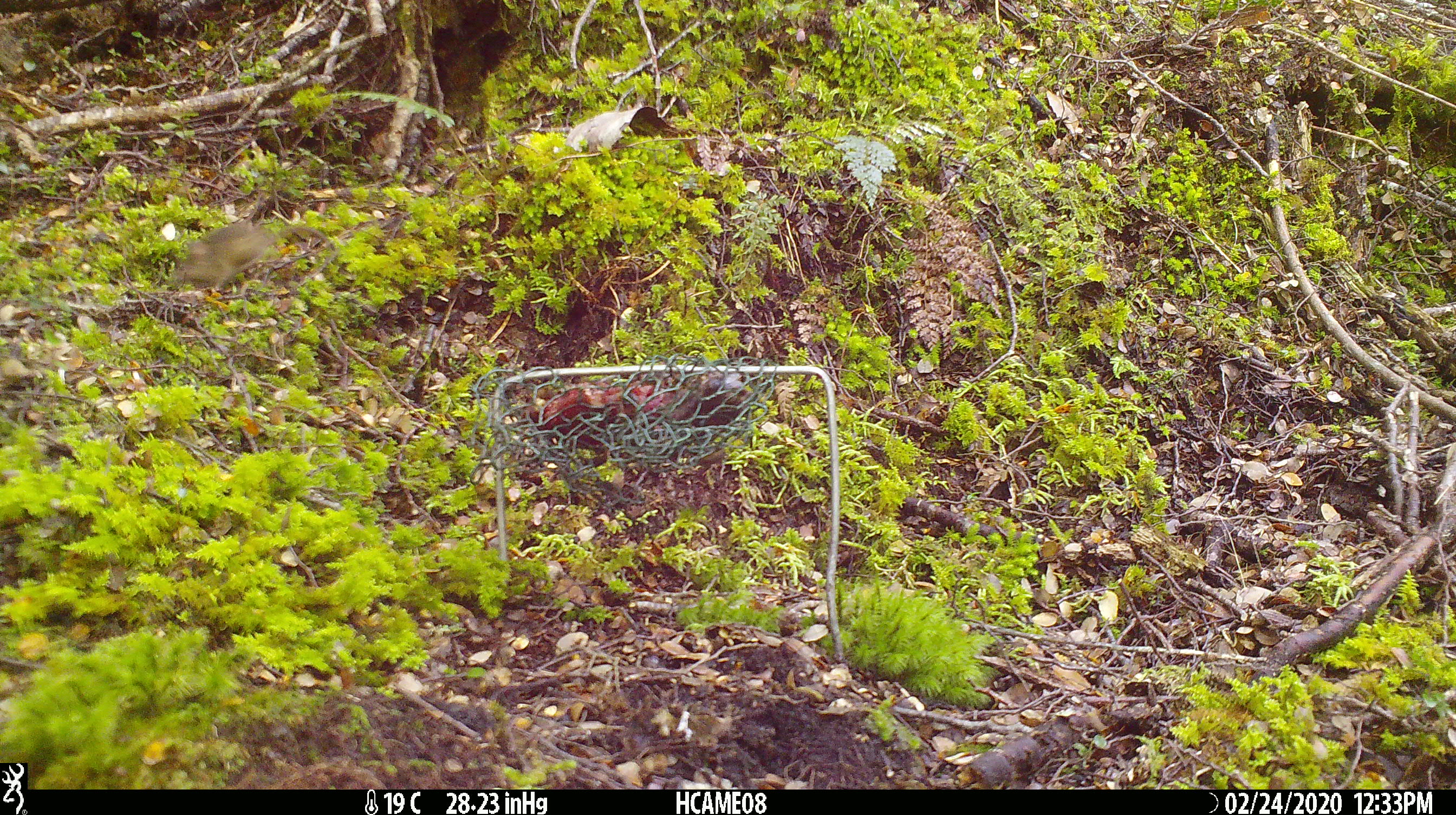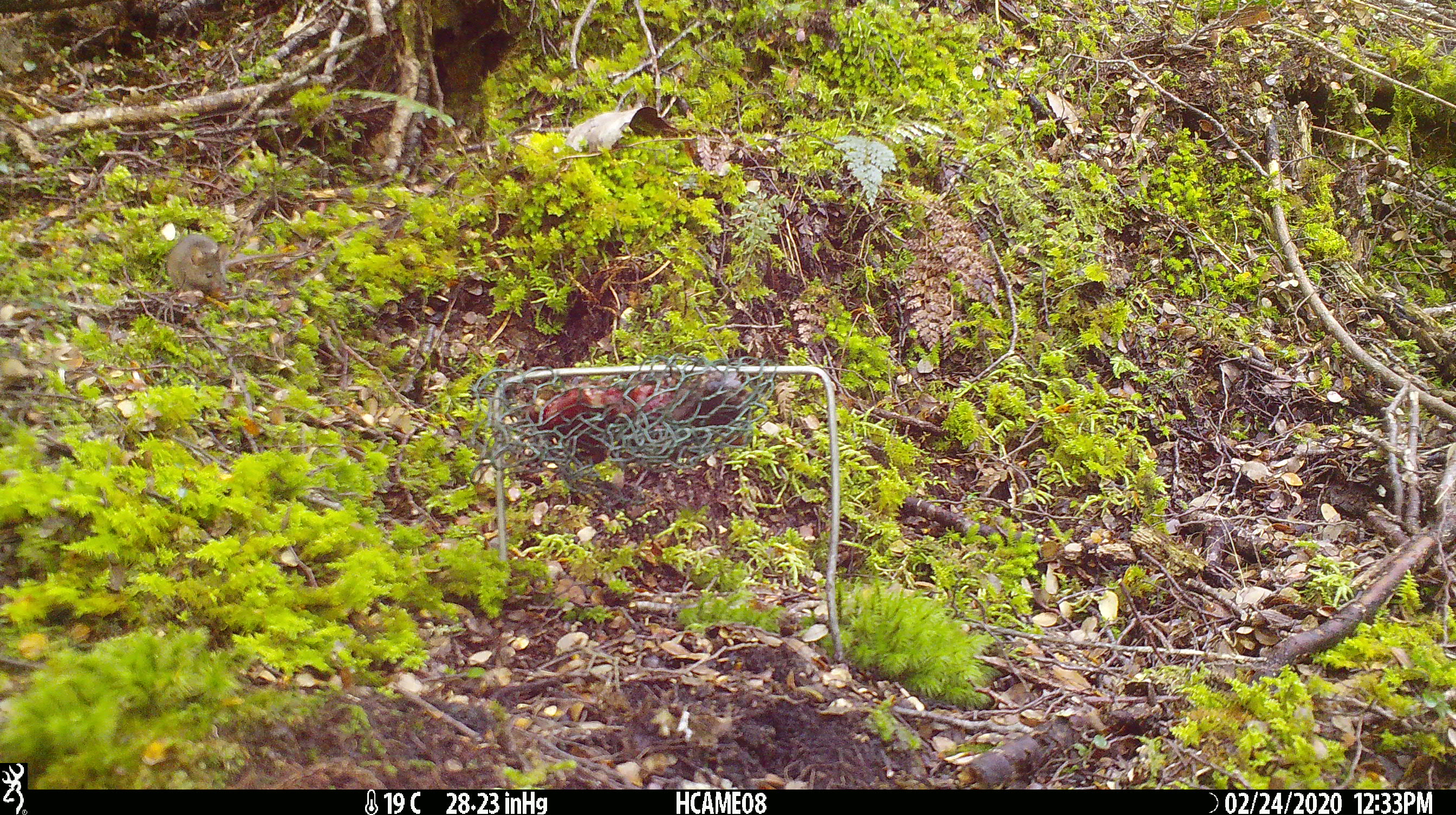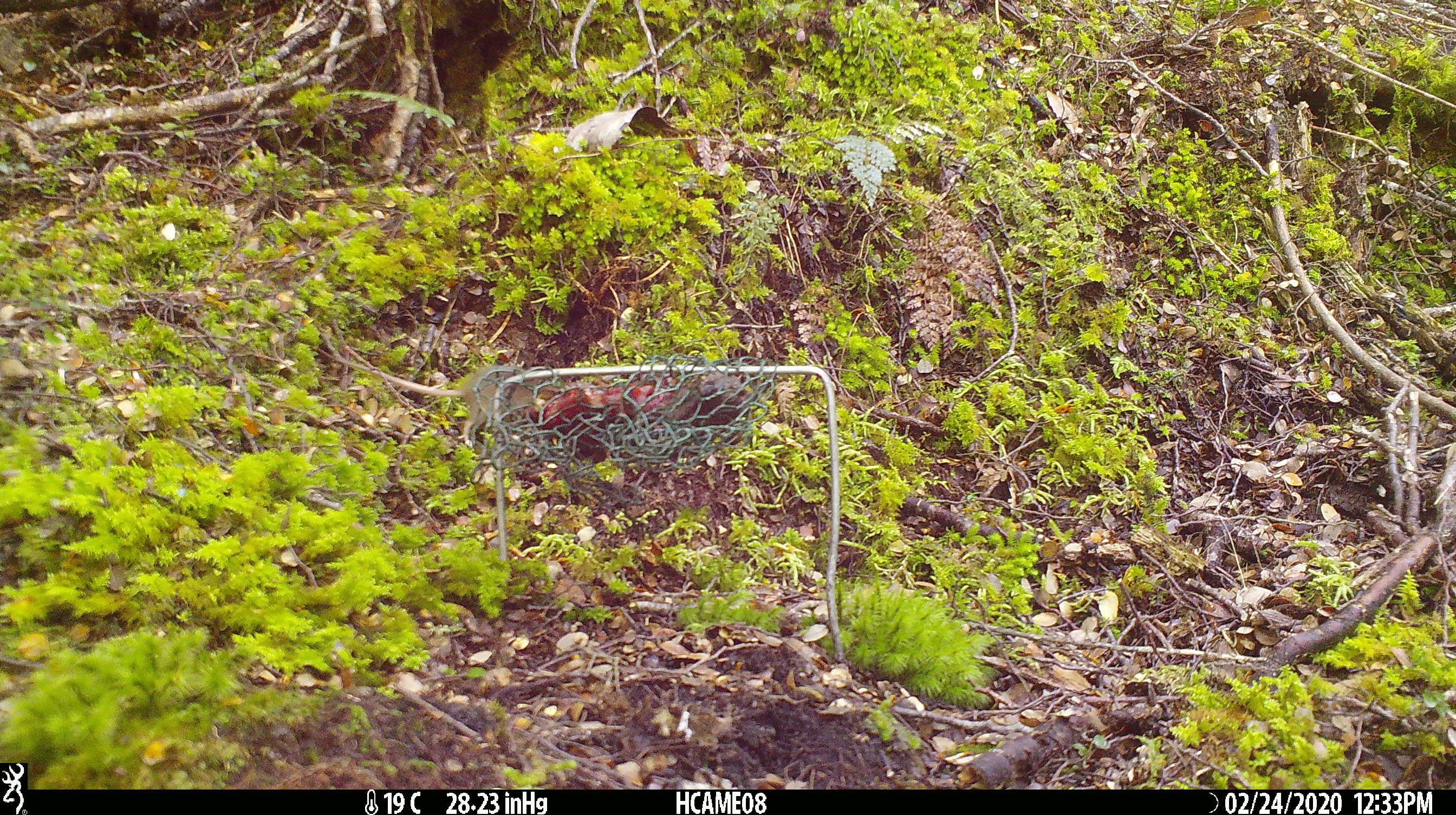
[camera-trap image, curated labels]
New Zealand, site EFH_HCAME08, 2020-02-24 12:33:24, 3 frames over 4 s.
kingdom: Animalia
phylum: Chordata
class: Mammalia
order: Rodentia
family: Muridae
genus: Mus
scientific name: Mus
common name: mouse